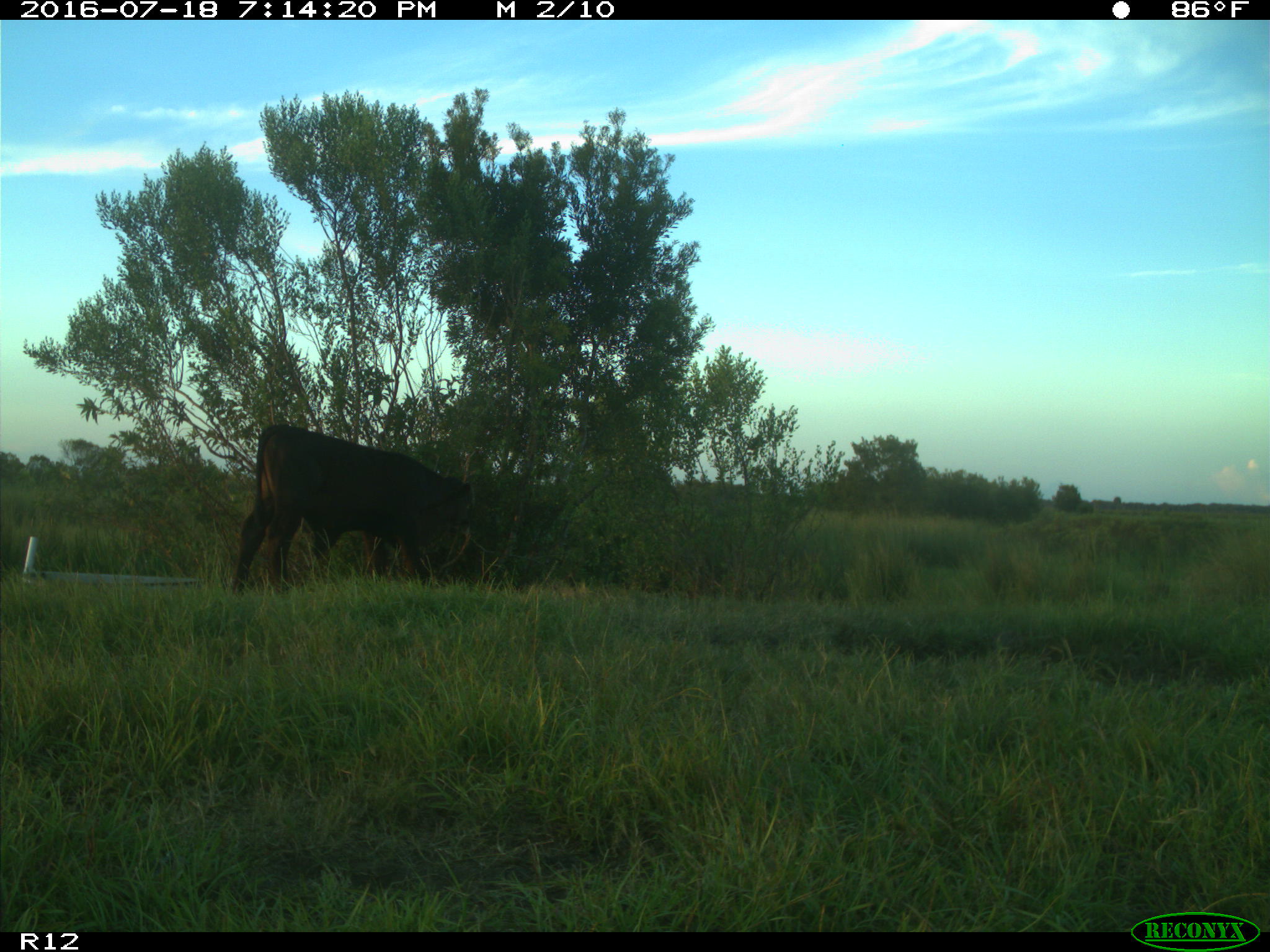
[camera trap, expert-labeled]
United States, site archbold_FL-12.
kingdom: Animalia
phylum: Chordata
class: Mammalia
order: Artiodactyla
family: Bovidae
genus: Bos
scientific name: Bos taurus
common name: domestic cow